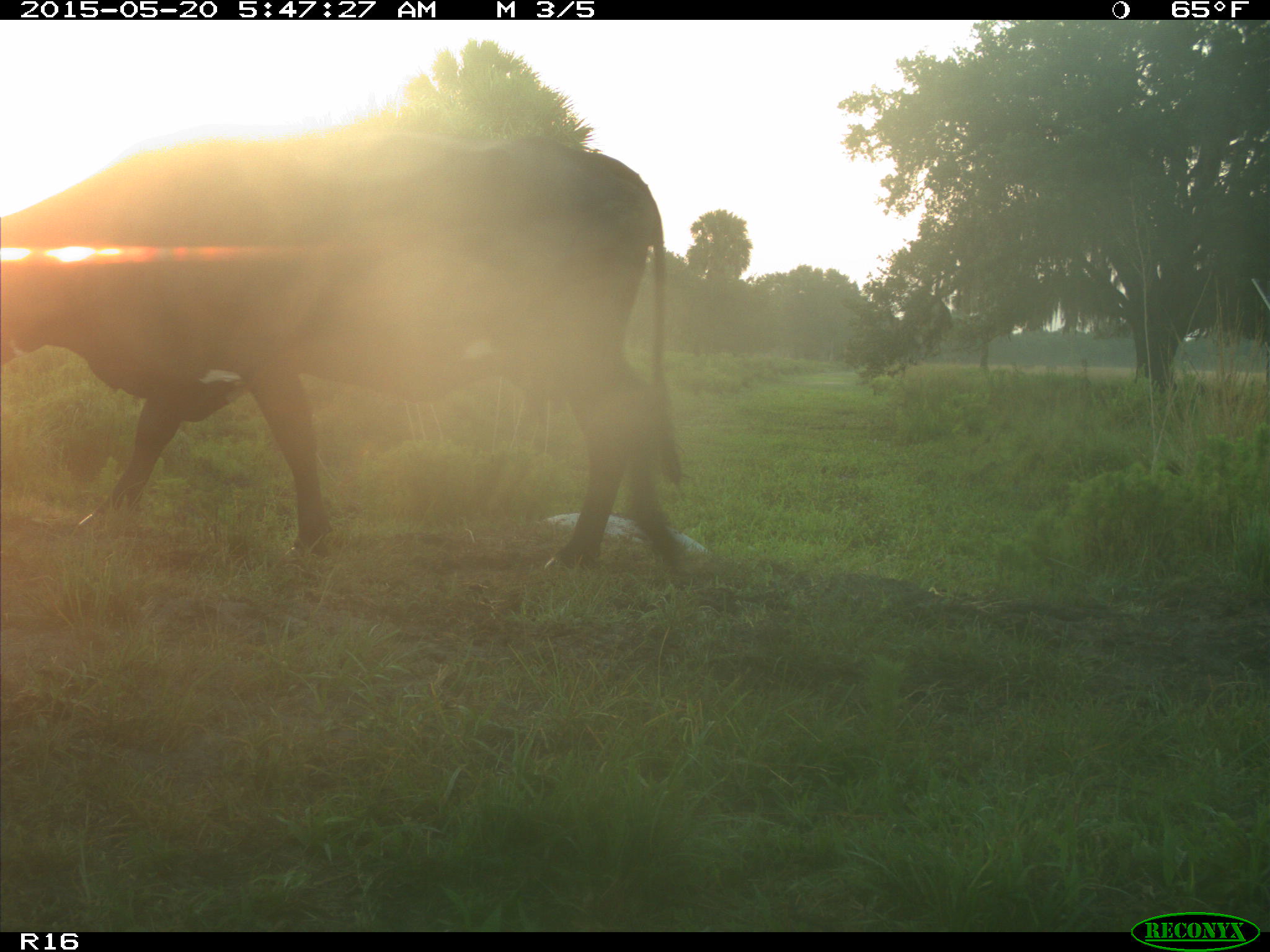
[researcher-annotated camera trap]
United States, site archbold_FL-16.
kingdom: Animalia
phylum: Chordata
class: Mammalia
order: Artiodactyla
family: Bovidae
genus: Bos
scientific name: Bos taurus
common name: domestic cow